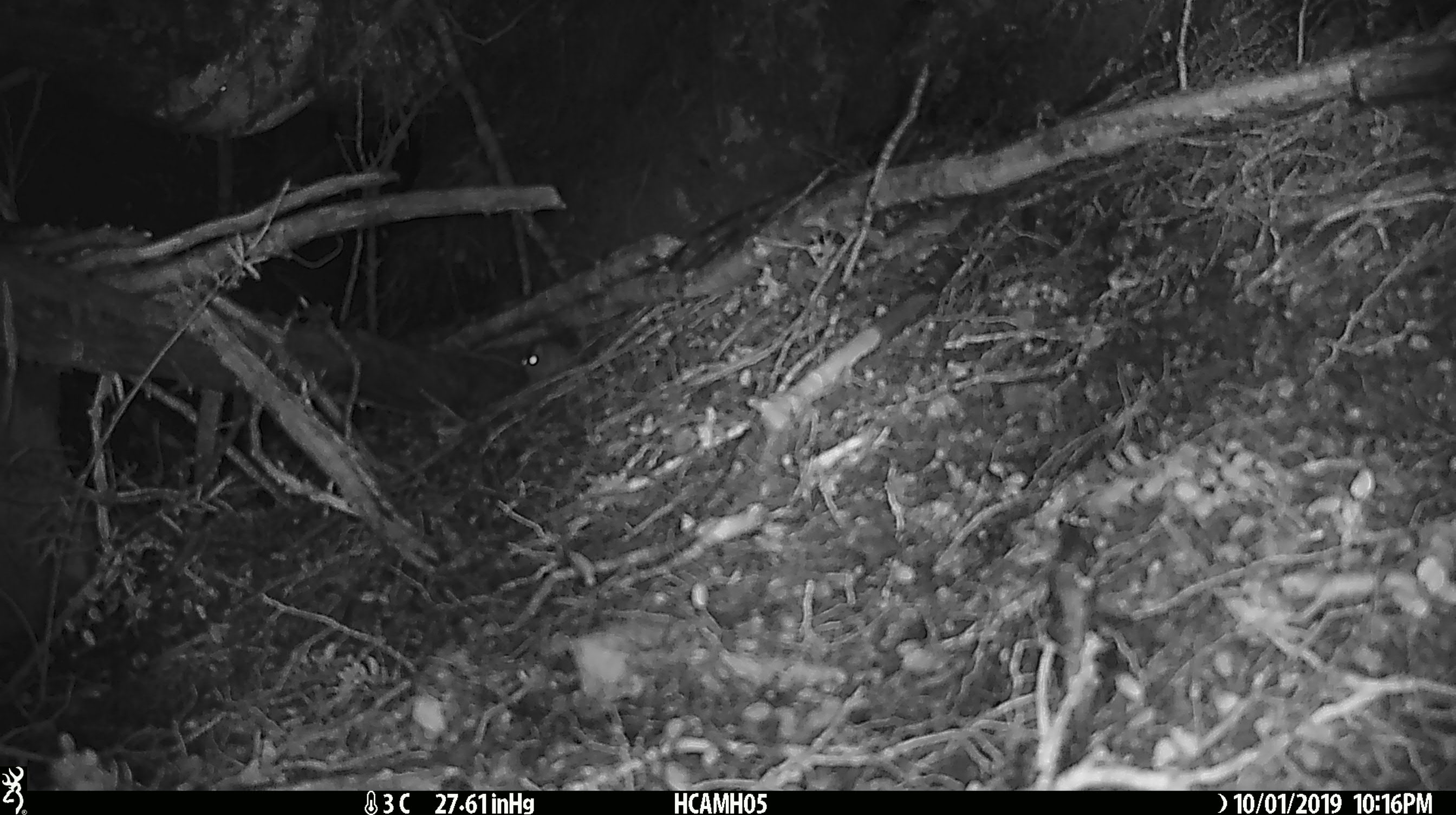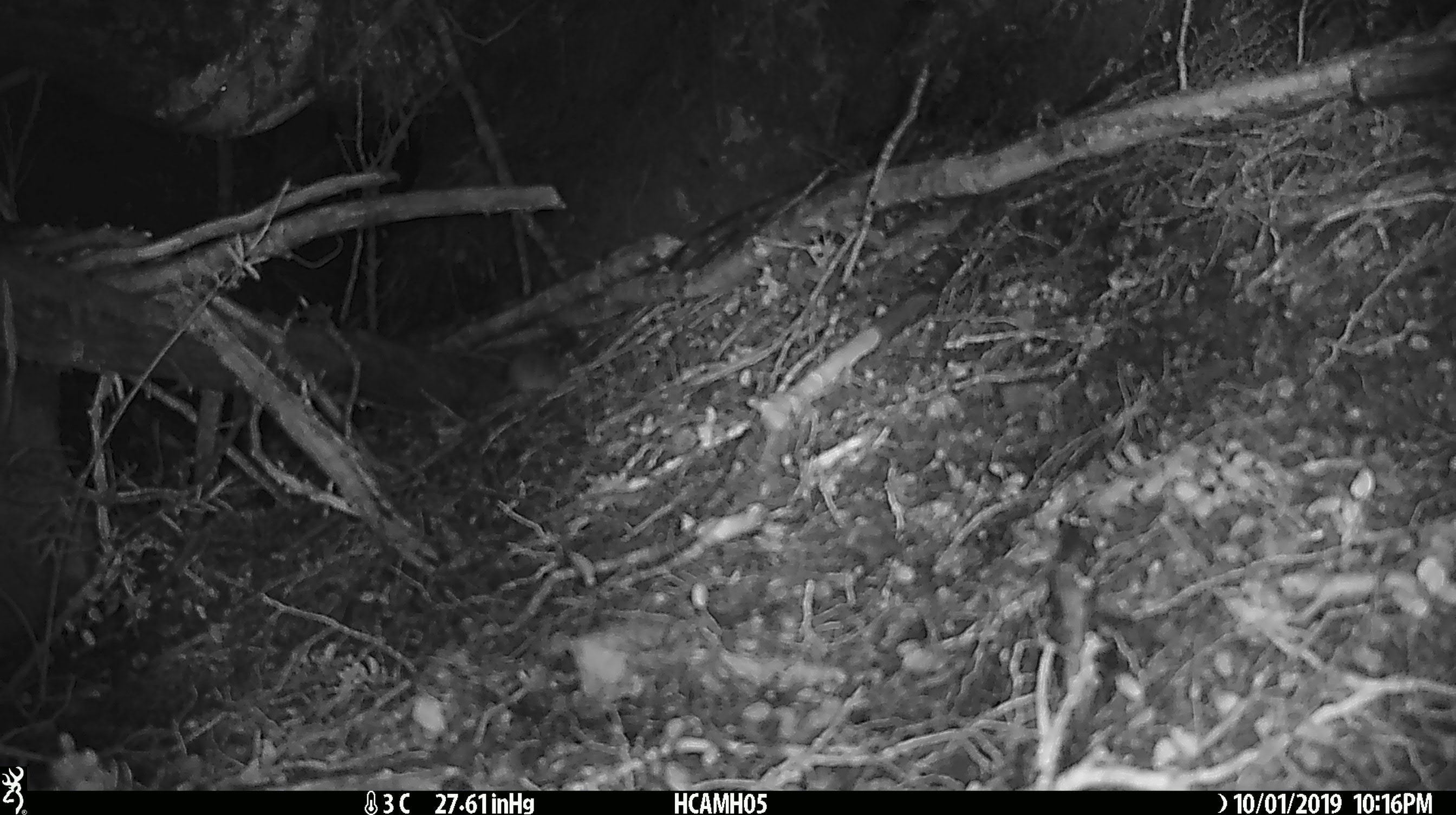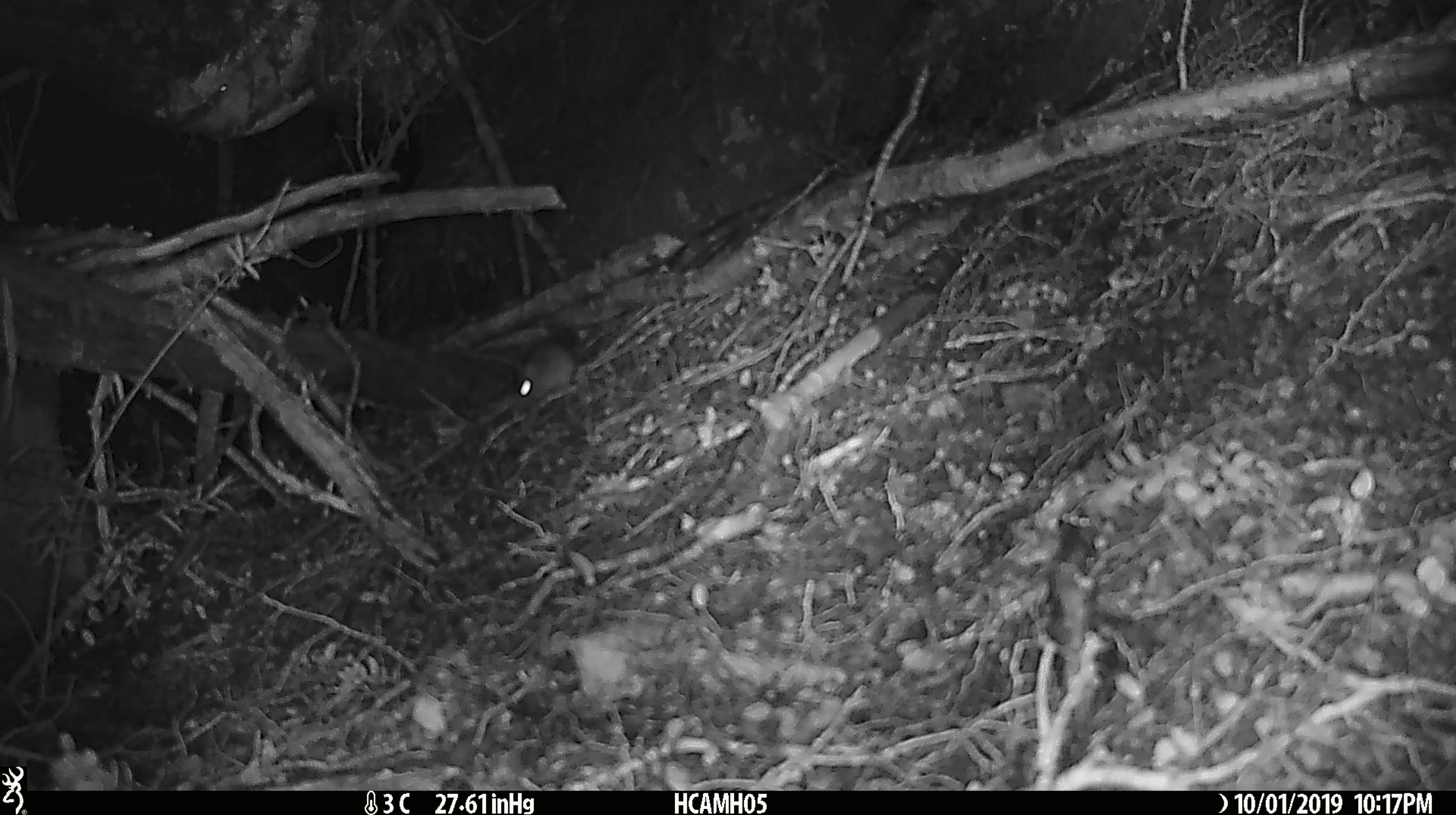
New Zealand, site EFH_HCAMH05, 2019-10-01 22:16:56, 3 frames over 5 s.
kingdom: Animalia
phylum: Chordata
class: Mammalia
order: Rodentia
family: Muridae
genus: Mus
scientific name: Mus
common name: mouse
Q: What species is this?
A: Mouse (Mus).